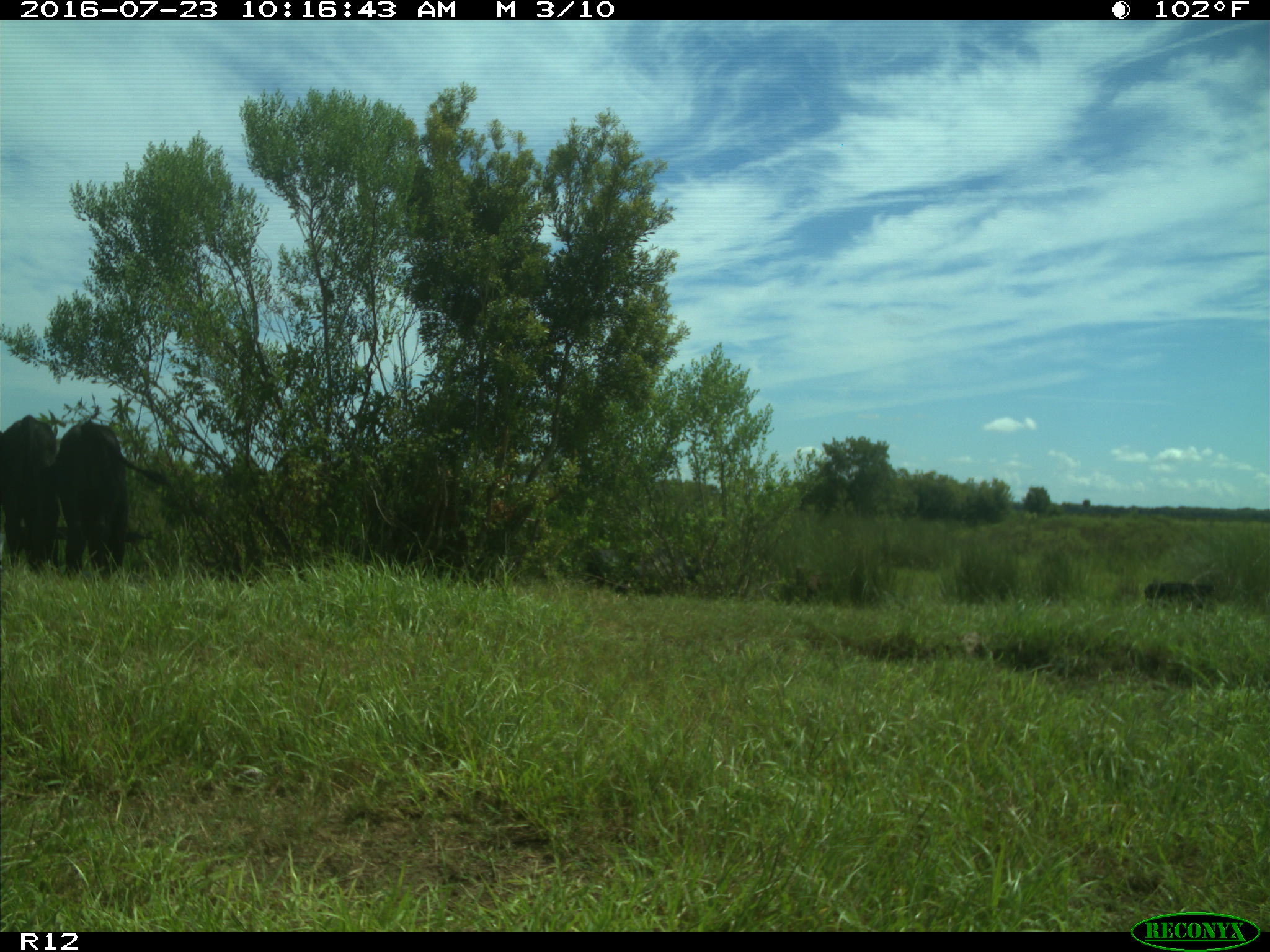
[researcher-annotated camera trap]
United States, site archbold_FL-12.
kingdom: Animalia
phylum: Chordata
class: Mammalia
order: Artiodactyla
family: Bovidae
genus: Bos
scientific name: Bos taurus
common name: domestic cow